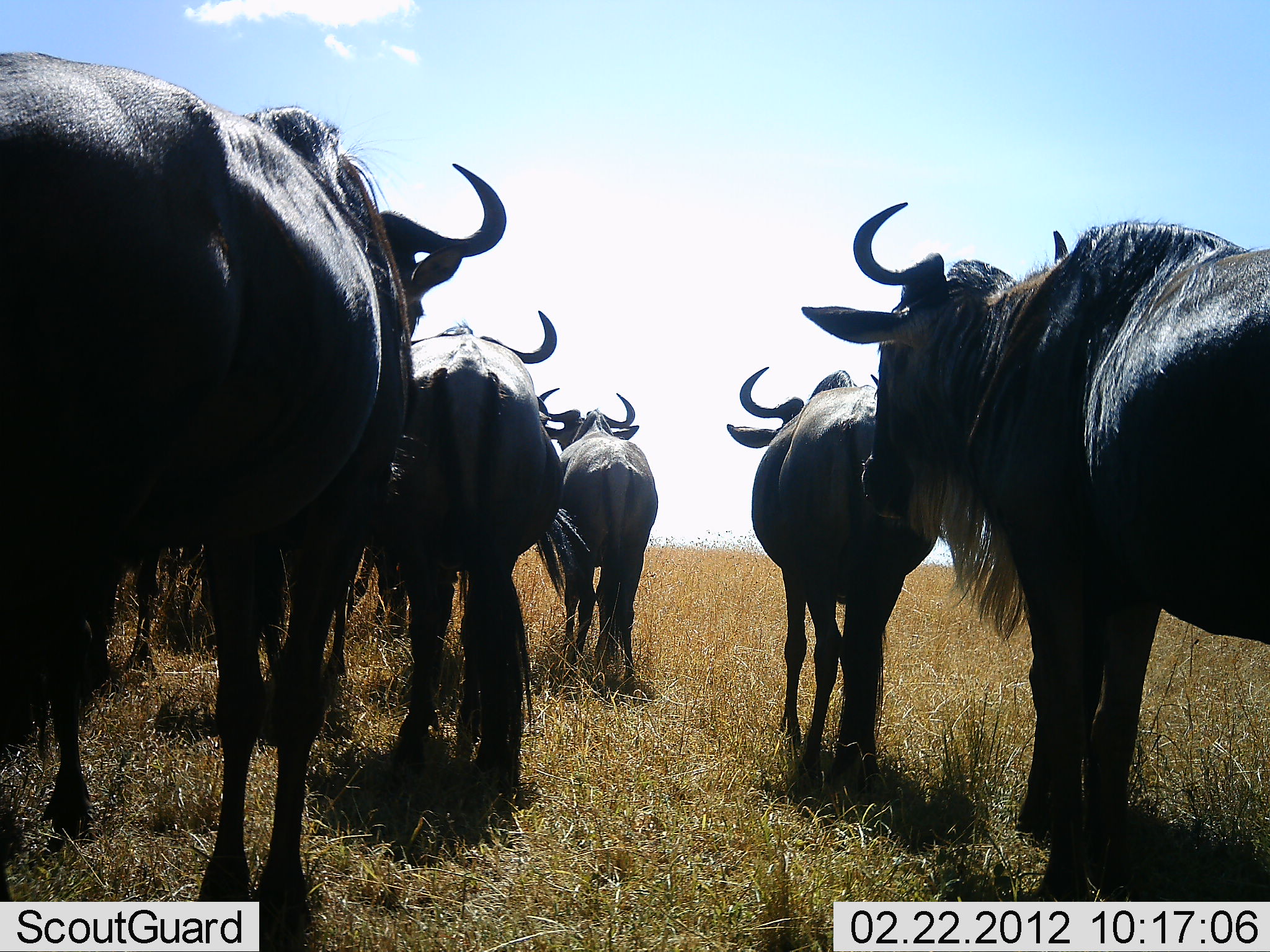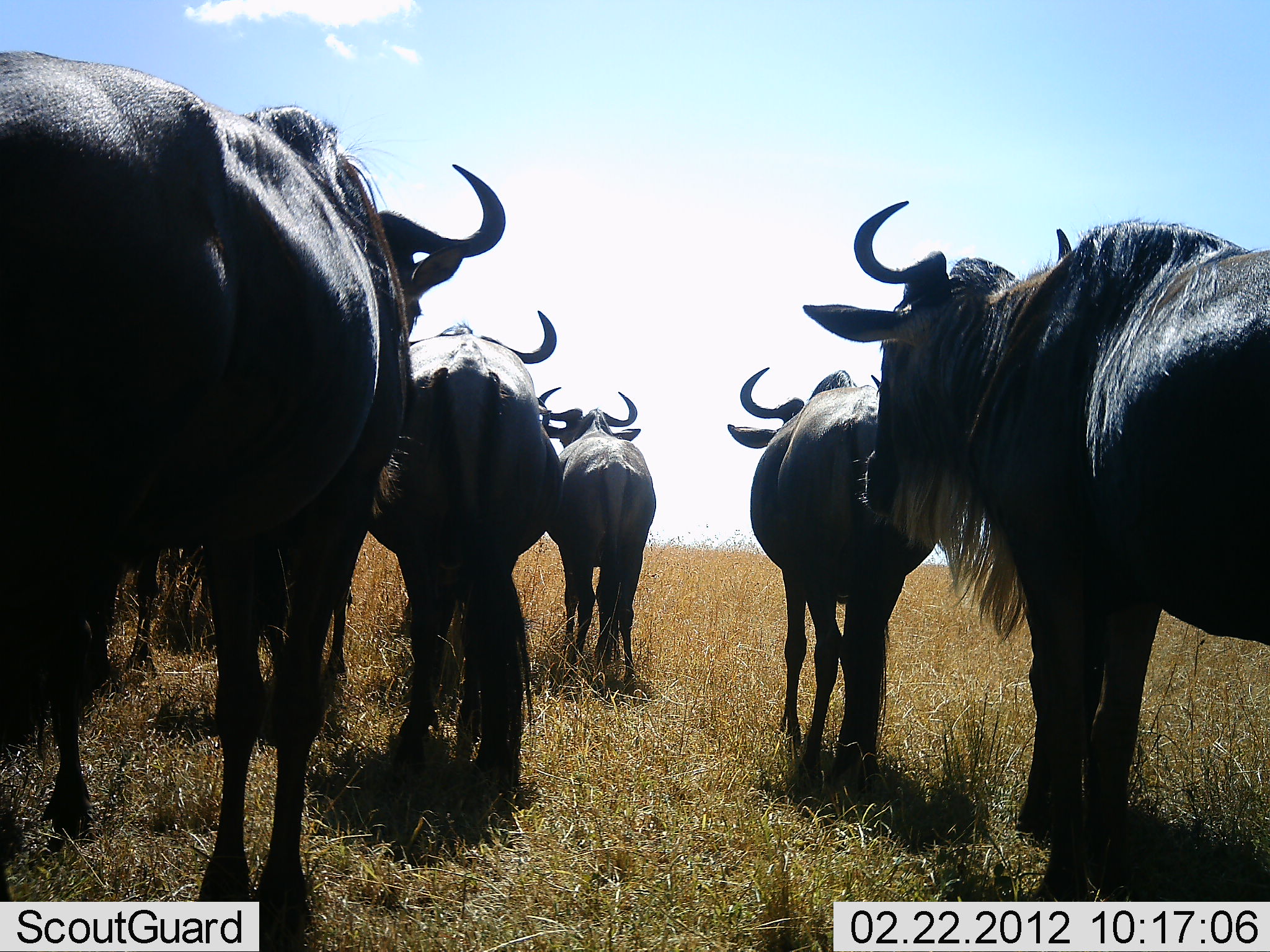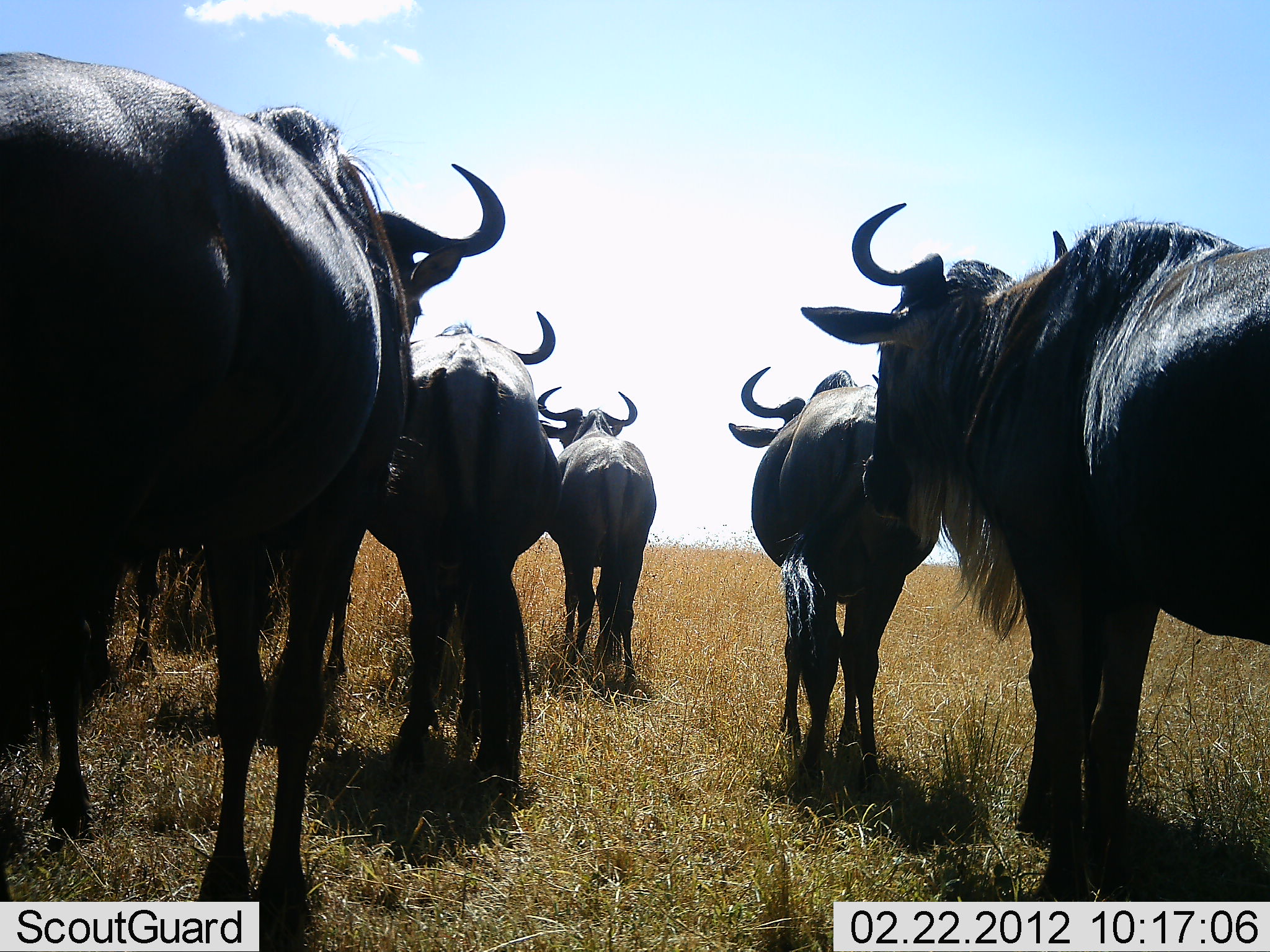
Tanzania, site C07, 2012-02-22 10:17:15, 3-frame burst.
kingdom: Animalia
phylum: Chordata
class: Mammalia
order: Artiodactyla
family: Bovidae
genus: Connochaetes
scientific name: Connochaetes taurinus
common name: blue wildebeest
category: wildebeest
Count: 5.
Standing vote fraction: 88%.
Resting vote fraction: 6%.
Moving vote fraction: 6%.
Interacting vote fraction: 0%.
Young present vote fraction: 0%.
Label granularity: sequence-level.